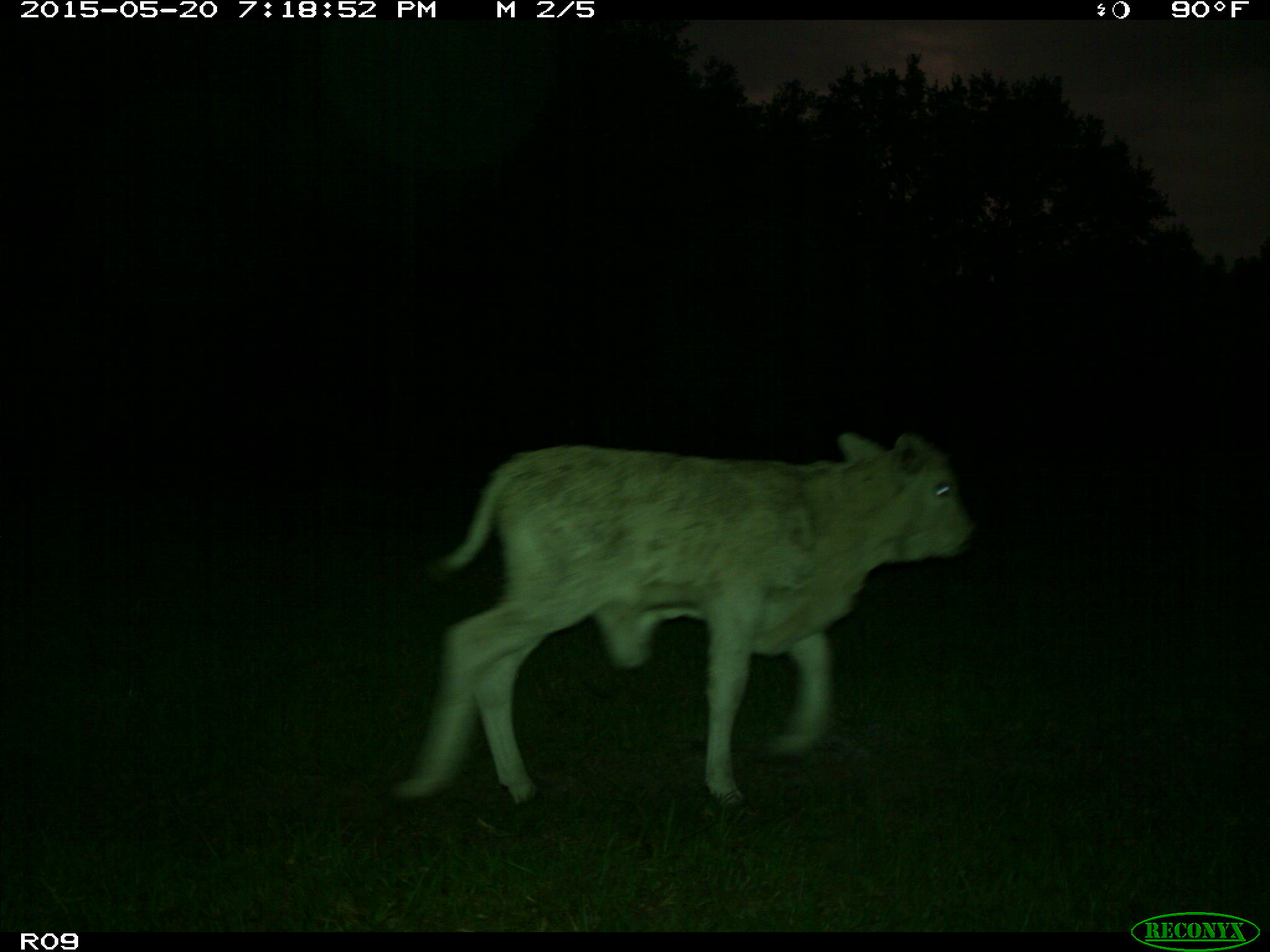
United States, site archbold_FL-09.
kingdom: Animalia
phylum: Chordata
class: Mammalia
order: Artiodactyla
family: Bovidae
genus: Bos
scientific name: Bos taurus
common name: domestic cow